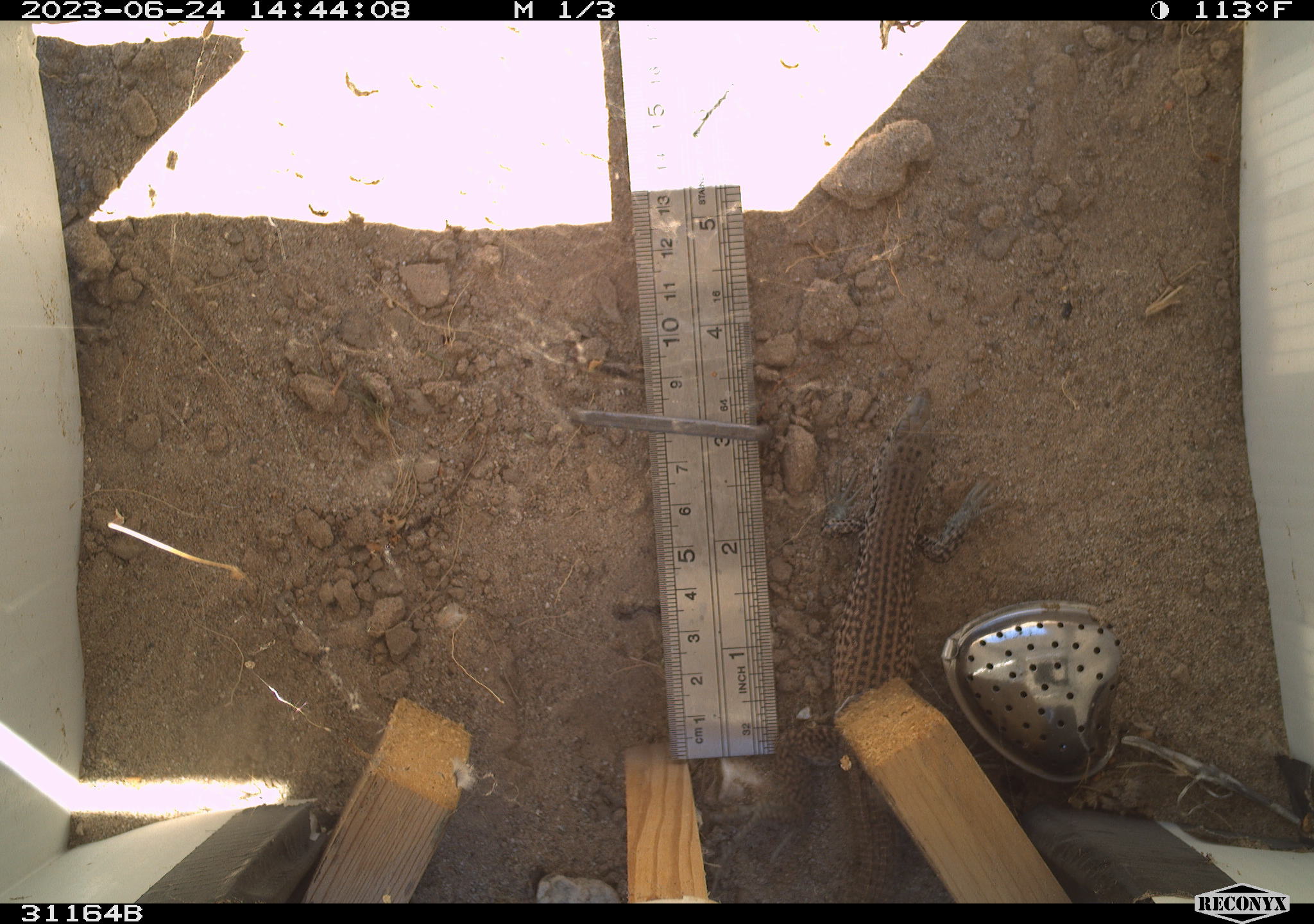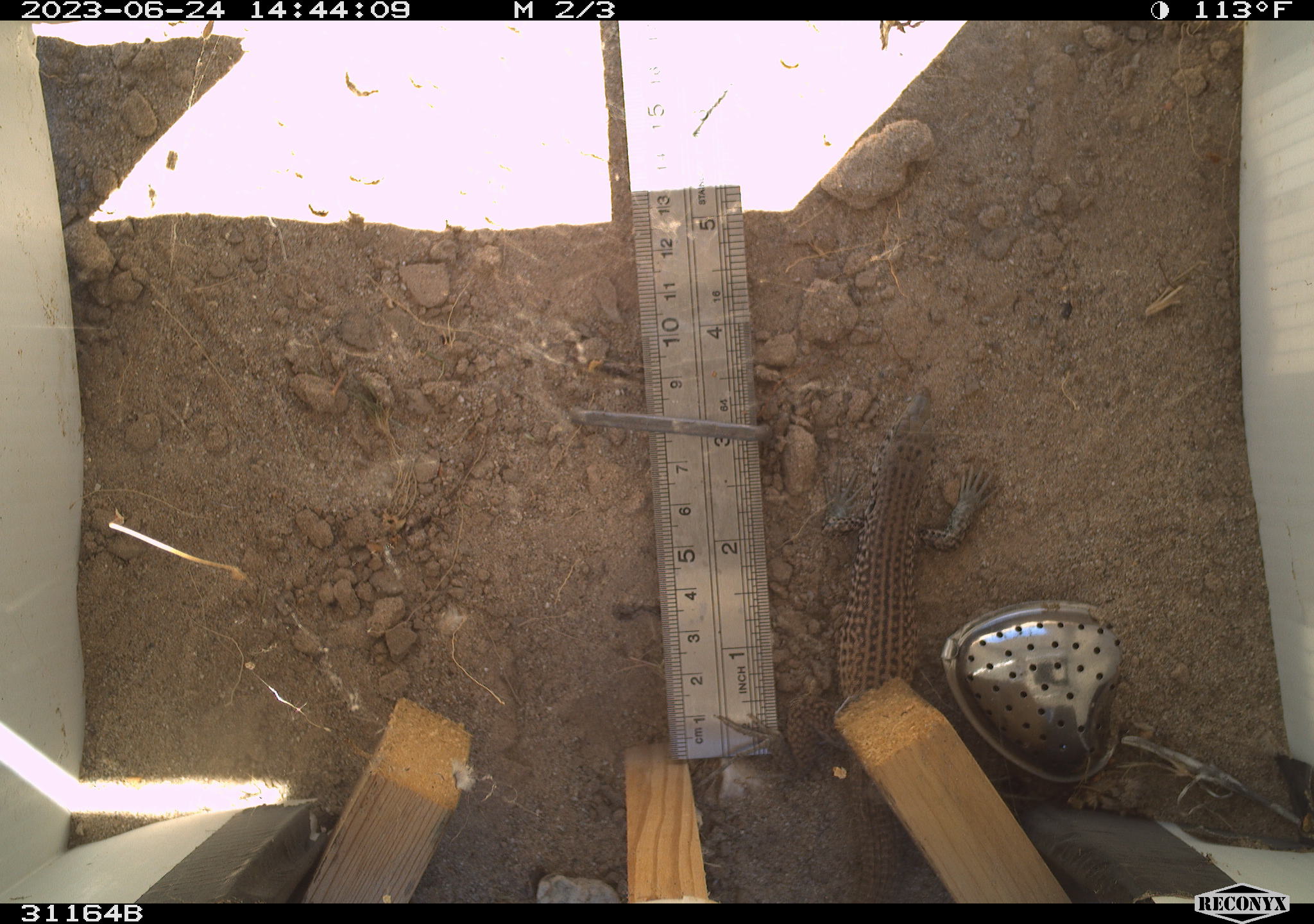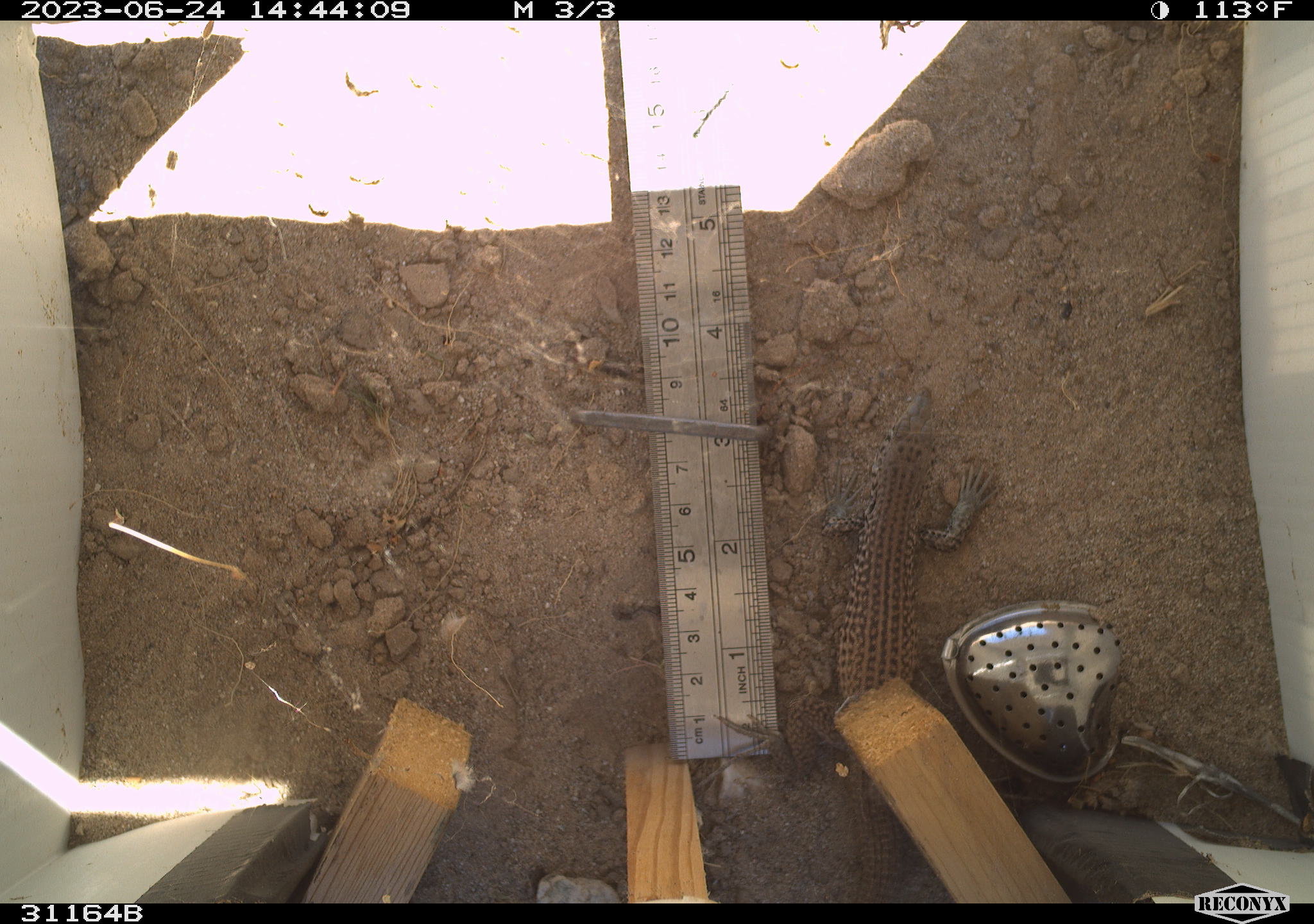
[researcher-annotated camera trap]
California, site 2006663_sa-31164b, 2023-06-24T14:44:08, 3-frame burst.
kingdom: Animalia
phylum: Chordata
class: Reptilia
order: Squamata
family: Teiidae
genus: Aspidoscelis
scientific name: Aspidoscelis tigris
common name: western whiptail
Western whiptail (Aspidoscelis tigris).